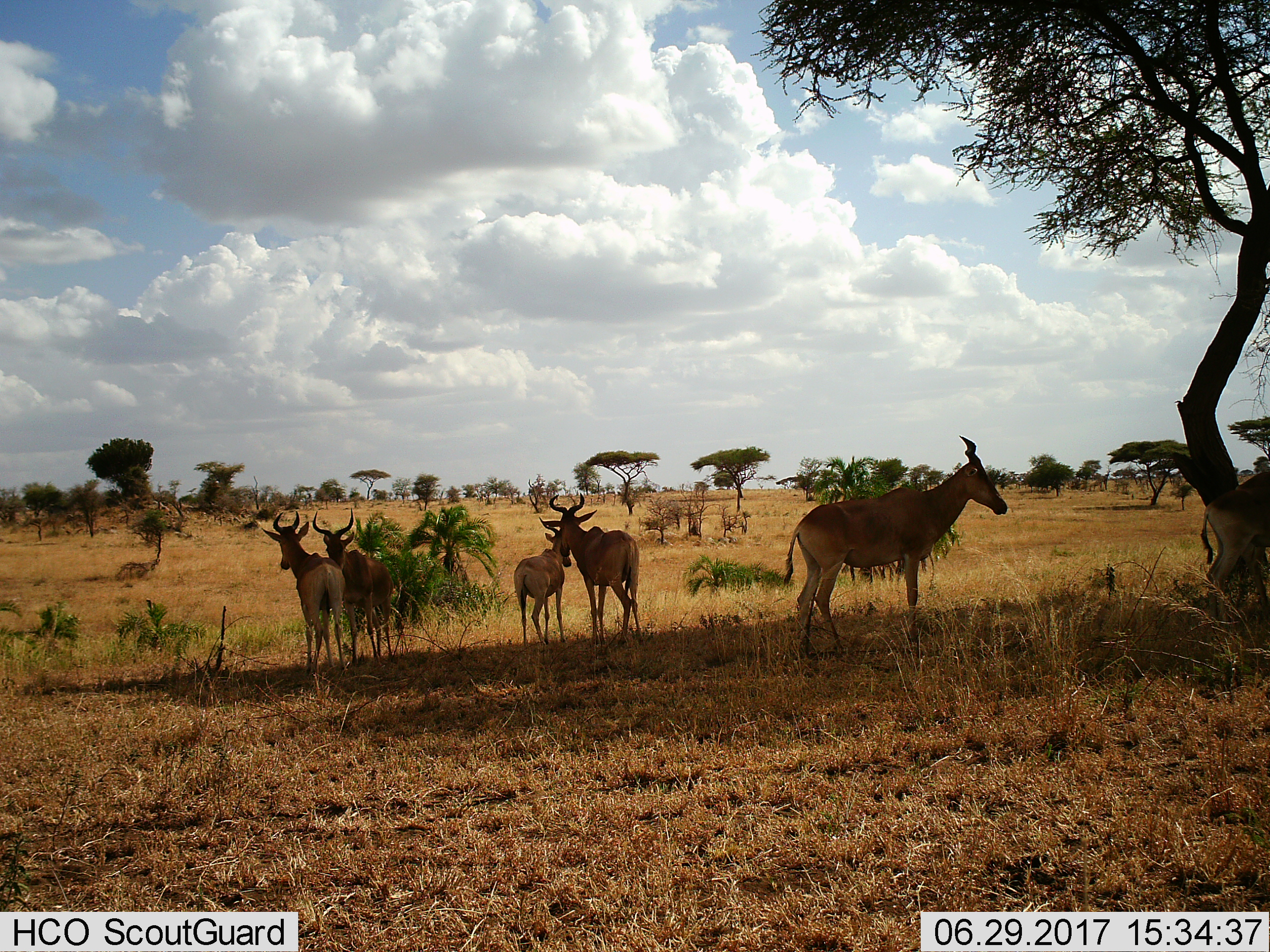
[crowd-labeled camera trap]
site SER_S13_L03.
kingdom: Animalia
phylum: Chordata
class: Mammalia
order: Artiodactyla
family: Bovidae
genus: Alcelaphus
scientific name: Alcelaphus buselaphus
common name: hartebeest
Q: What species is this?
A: Hartebeest (Alcelaphus buselaphus).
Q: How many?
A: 6.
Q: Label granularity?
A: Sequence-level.